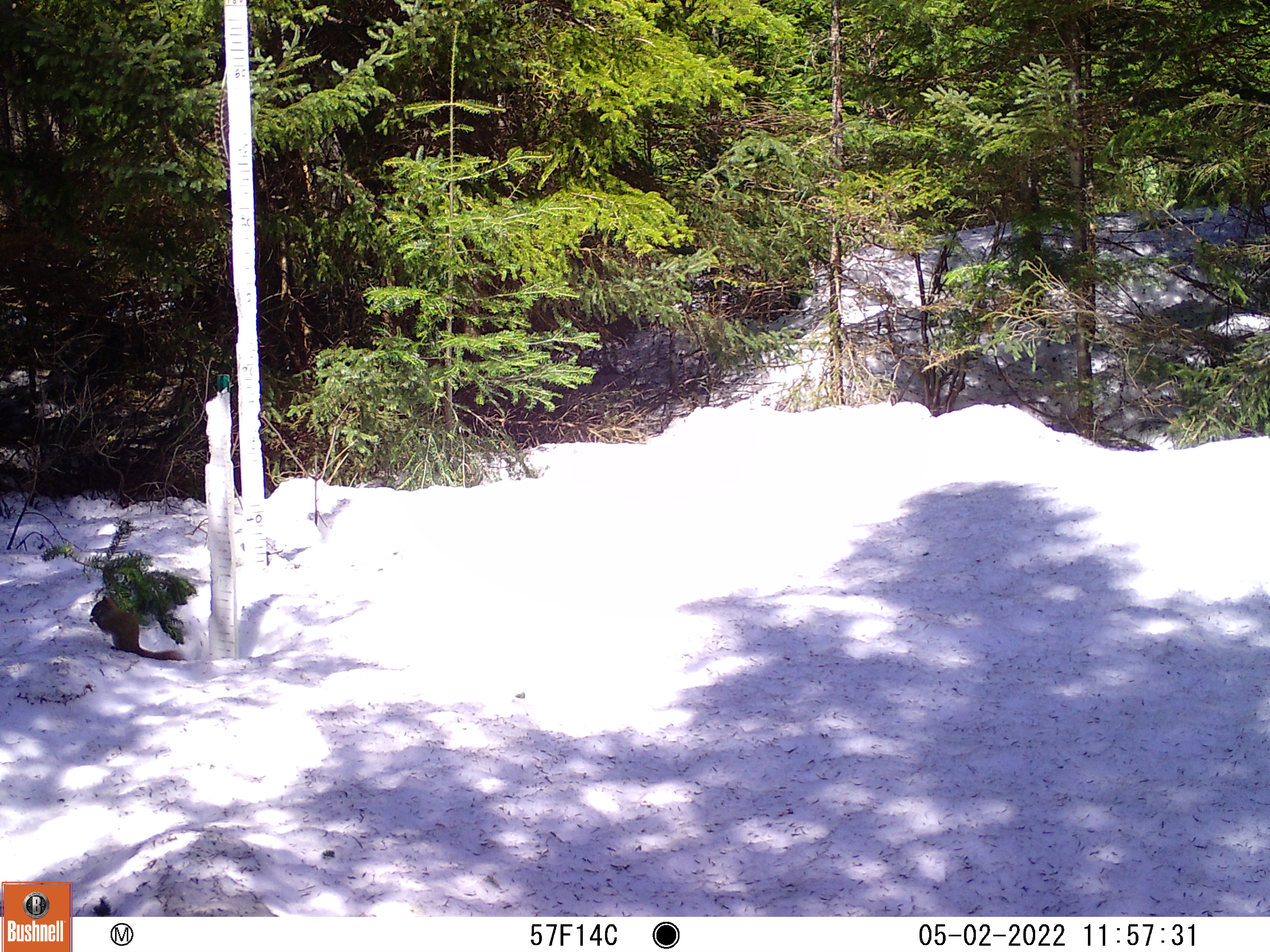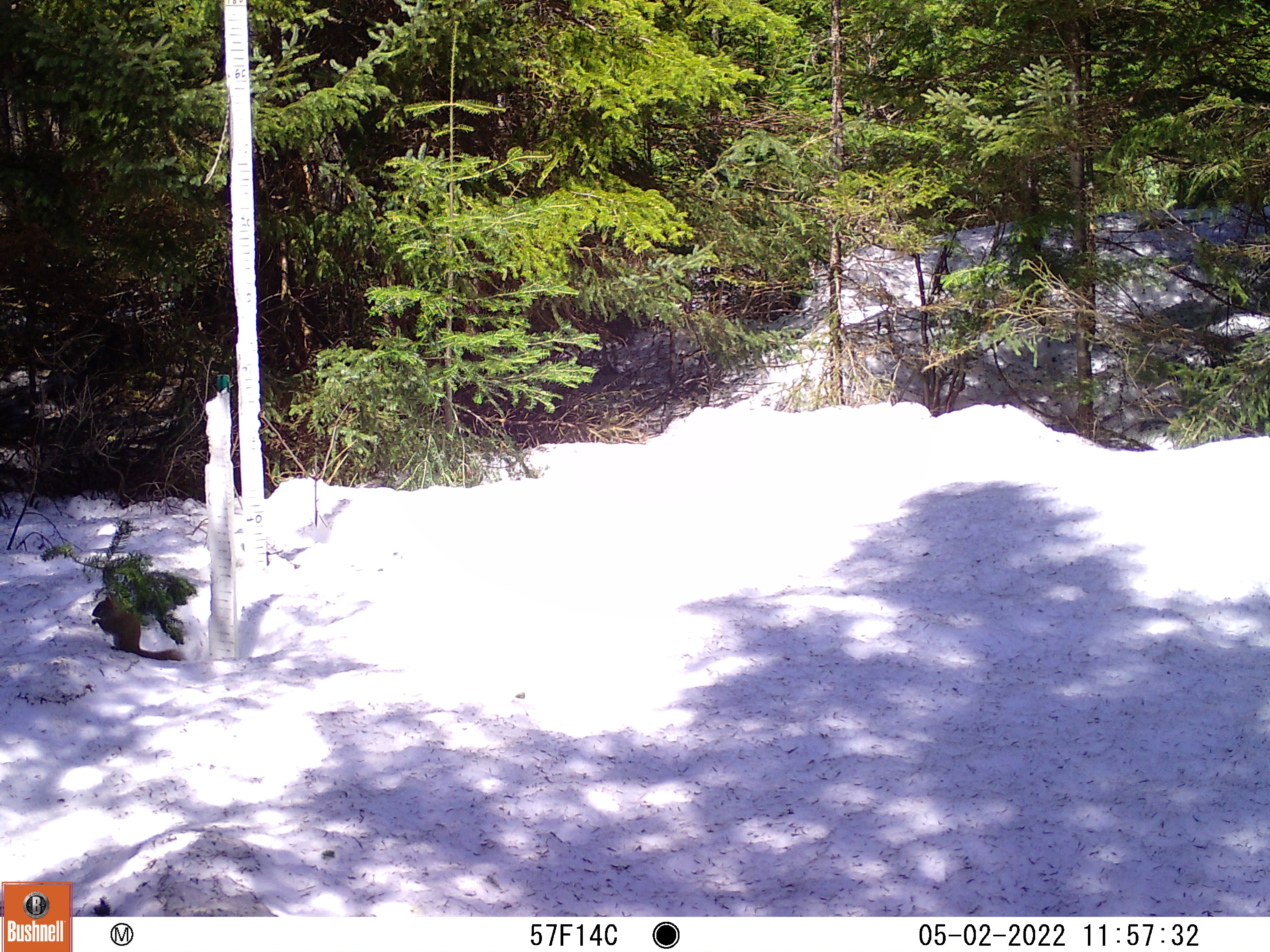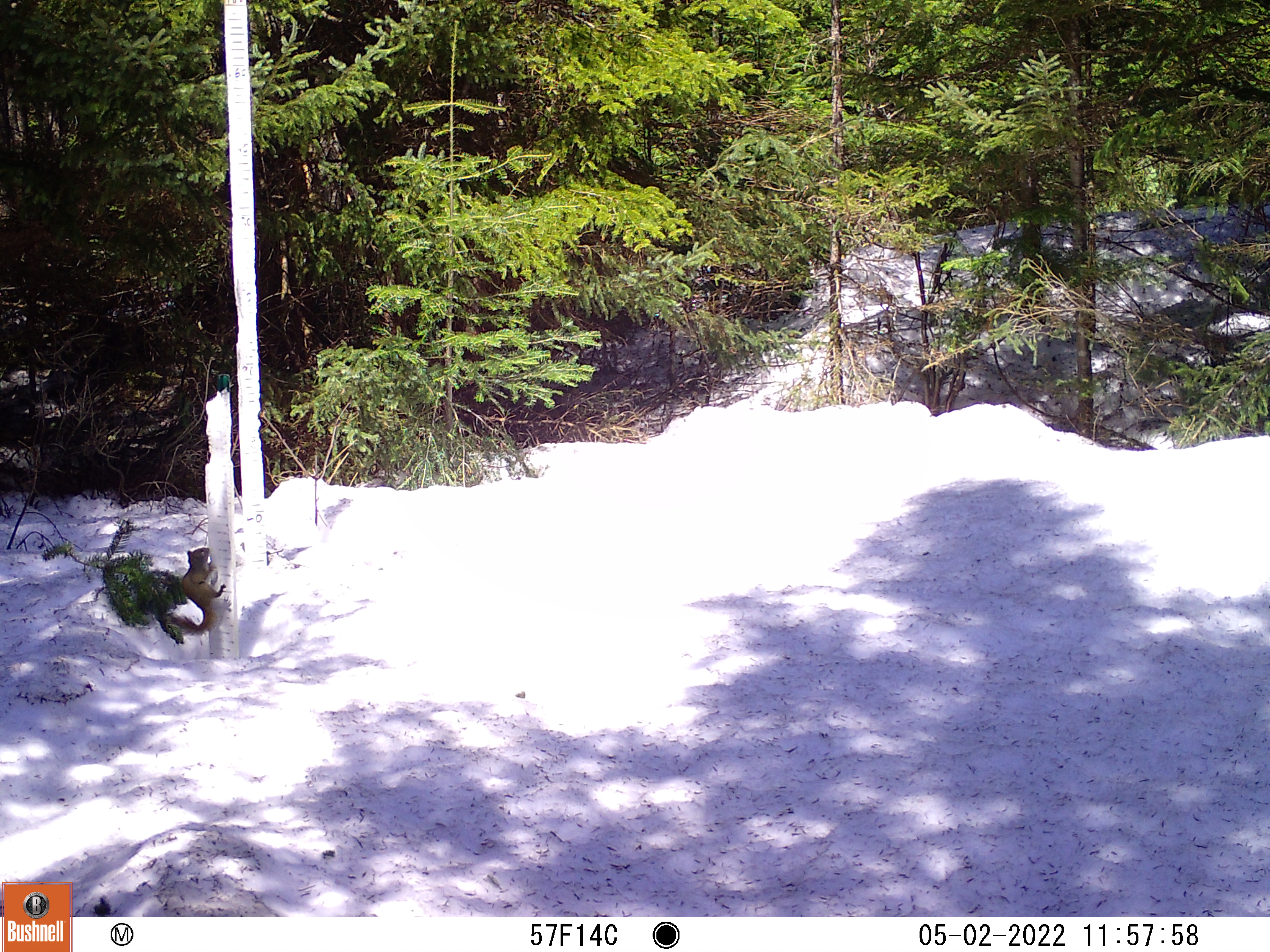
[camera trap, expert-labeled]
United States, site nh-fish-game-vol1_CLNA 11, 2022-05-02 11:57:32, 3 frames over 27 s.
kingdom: Animalia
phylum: Chordata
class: Mammalia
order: Rodentia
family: Sciuridae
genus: Sciurus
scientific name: Sciurus carolinensis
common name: gray squirrel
Gray squirrel (Sciurus carolinensis).